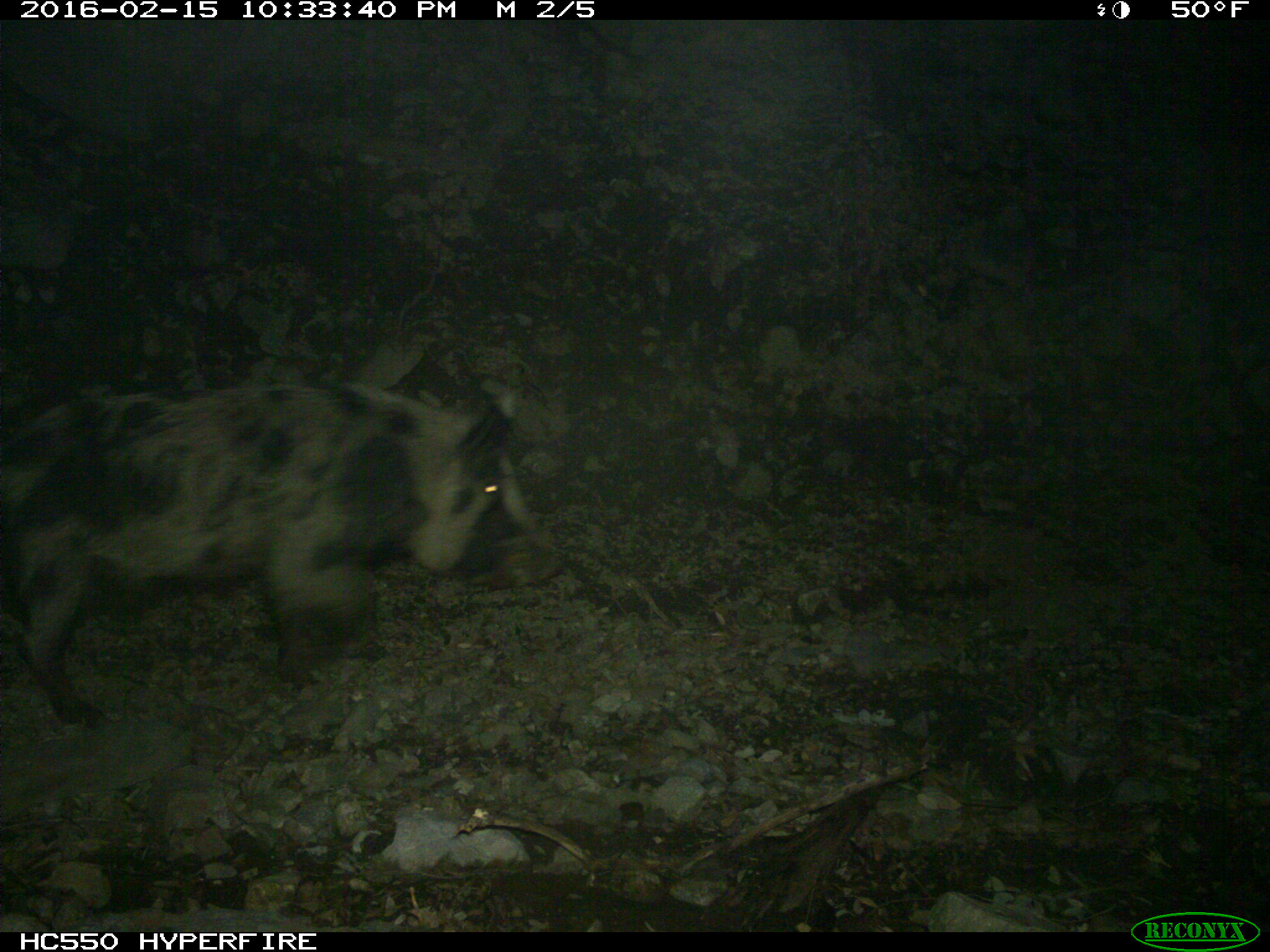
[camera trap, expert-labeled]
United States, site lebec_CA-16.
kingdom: Animalia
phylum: Chordata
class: Mammalia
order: Artiodactyla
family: Suidae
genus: Sus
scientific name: Sus scrofa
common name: wild boar